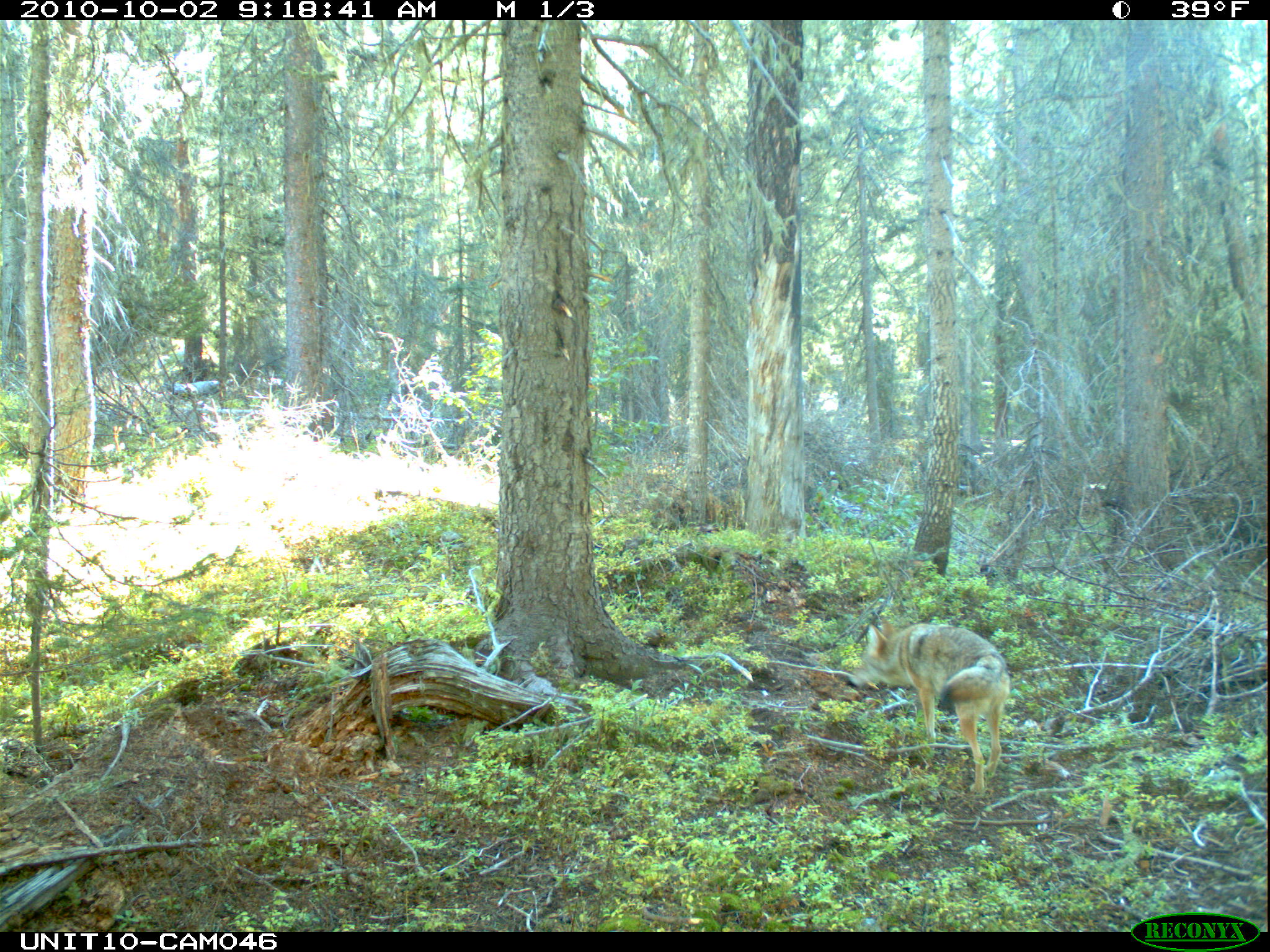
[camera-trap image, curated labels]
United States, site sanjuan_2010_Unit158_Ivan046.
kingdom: Animalia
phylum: Chordata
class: Mammalia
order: Carnivora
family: Canidae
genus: Canis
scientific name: Canis latrans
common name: coyote